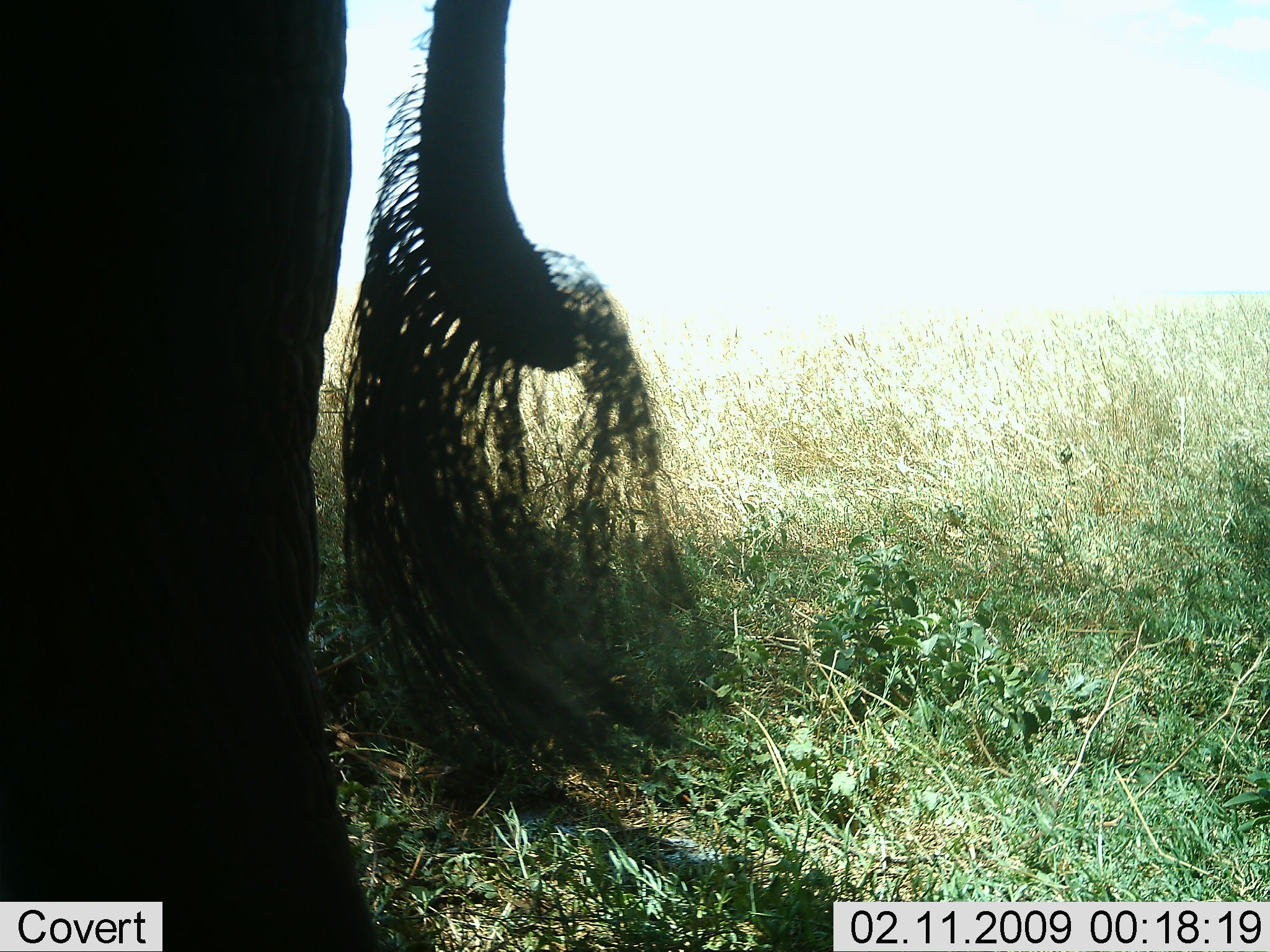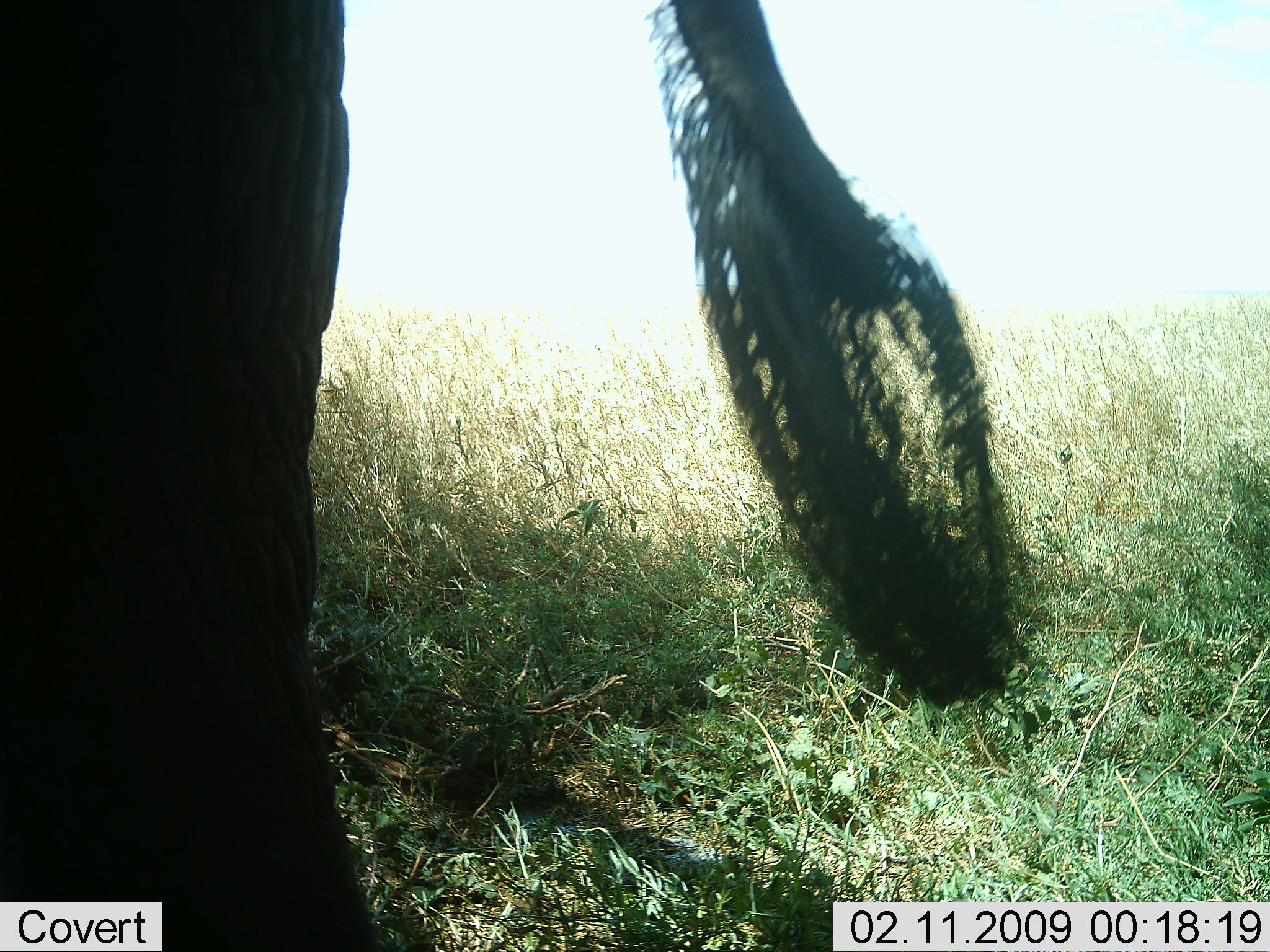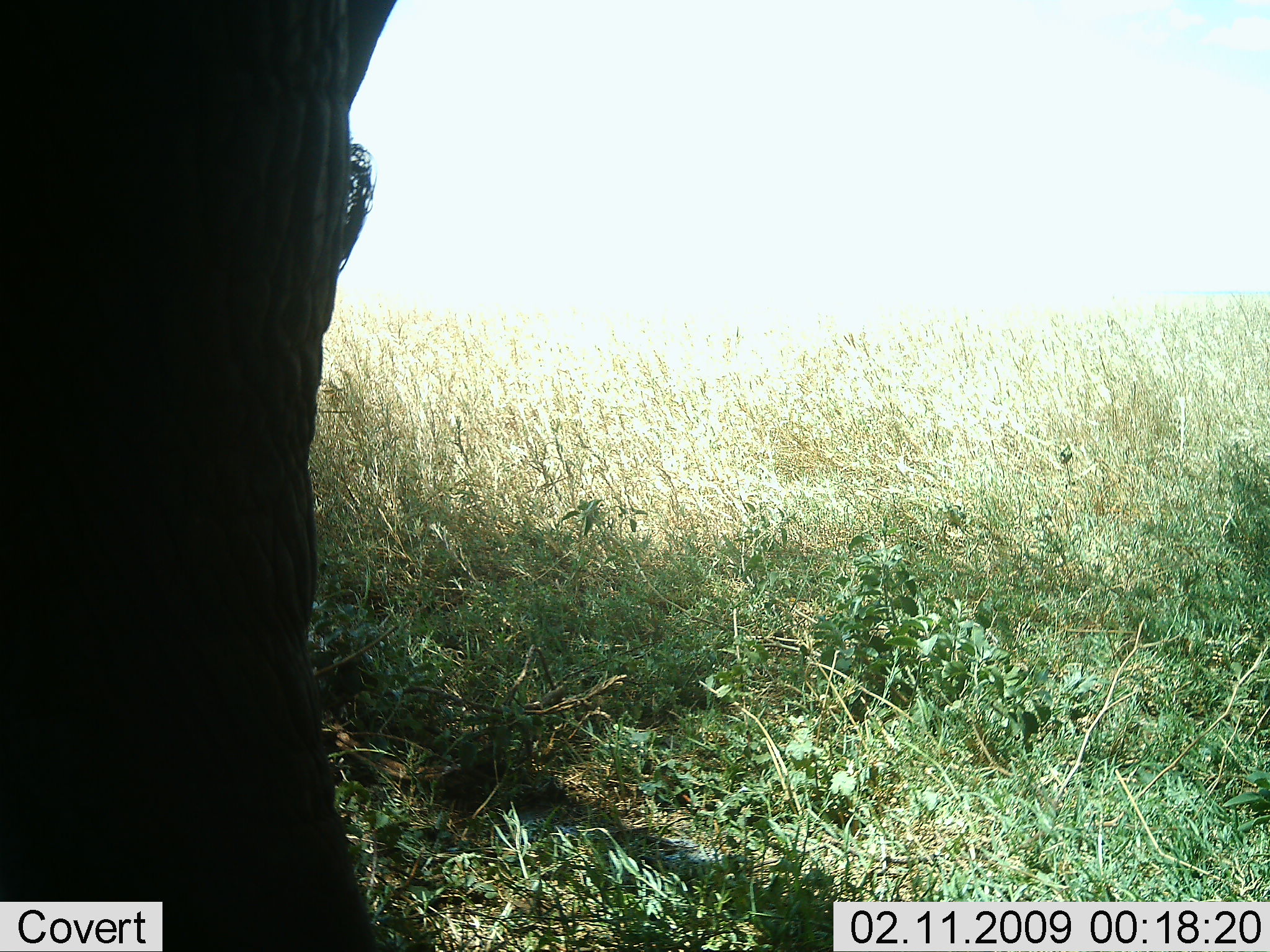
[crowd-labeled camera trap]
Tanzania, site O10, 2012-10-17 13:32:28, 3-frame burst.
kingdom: Animalia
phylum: Chordata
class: Mammalia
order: Proboscidea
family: Elephantidae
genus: Loxodonta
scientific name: Loxodonta africana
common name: african bush elephant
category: elephant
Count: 1.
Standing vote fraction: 80%.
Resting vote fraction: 0%.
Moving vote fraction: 0%.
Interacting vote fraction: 0%.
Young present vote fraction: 0%.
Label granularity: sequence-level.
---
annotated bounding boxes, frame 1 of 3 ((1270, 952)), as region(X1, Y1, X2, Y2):
animal: region(0, 0, 709, 951)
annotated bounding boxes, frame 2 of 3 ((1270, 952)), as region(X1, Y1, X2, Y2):
animal: region(0, 1, 1033, 952)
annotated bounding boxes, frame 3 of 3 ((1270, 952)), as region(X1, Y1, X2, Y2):
animal: region(0, 1, 391, 952)